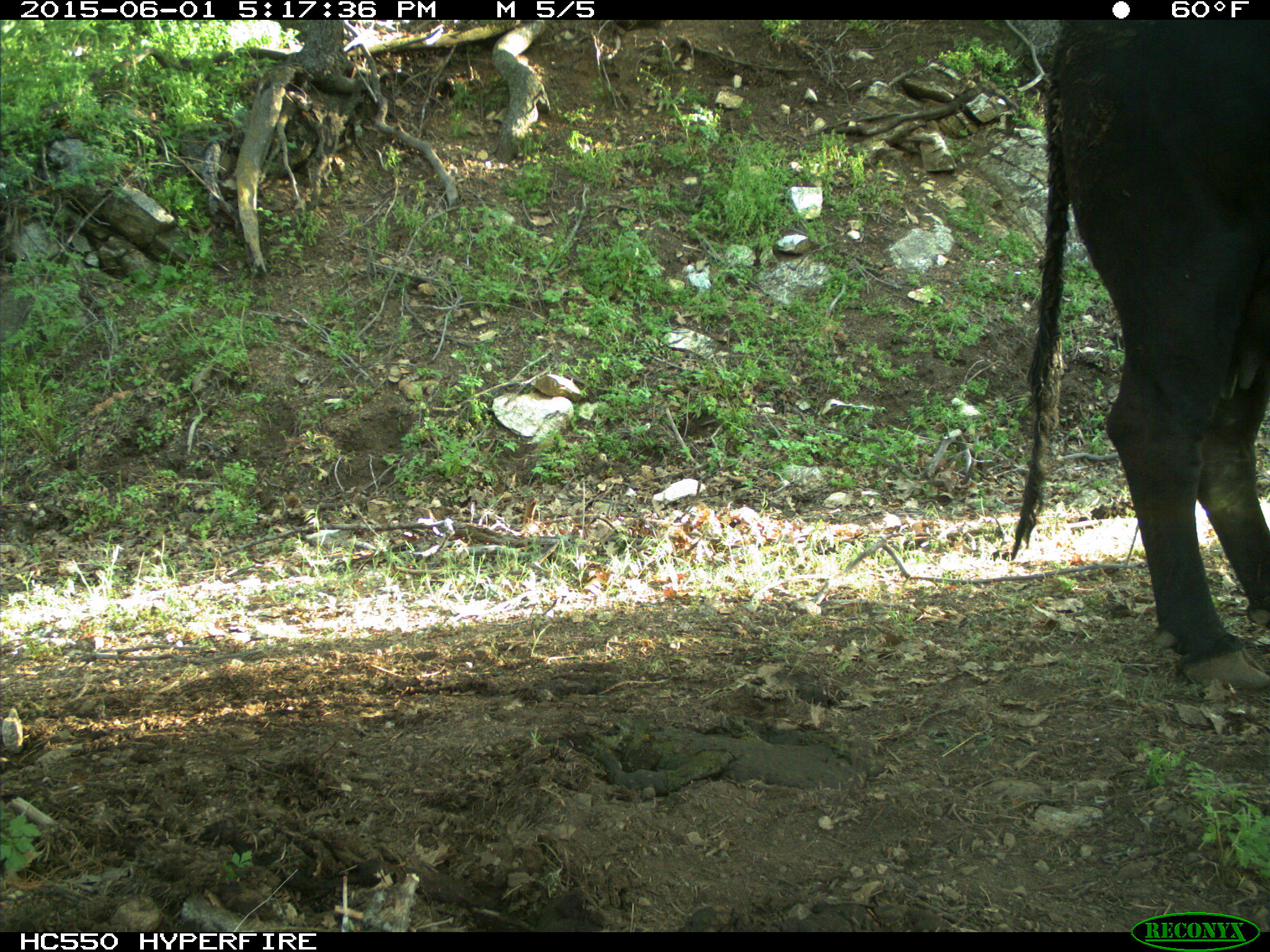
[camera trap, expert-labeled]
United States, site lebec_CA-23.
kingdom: Animalia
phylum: Chordata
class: Mammalia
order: Artiodactyla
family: Bovidae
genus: Bos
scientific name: Bos taurus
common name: domestic cow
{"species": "Bos taurus (domestic cow)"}